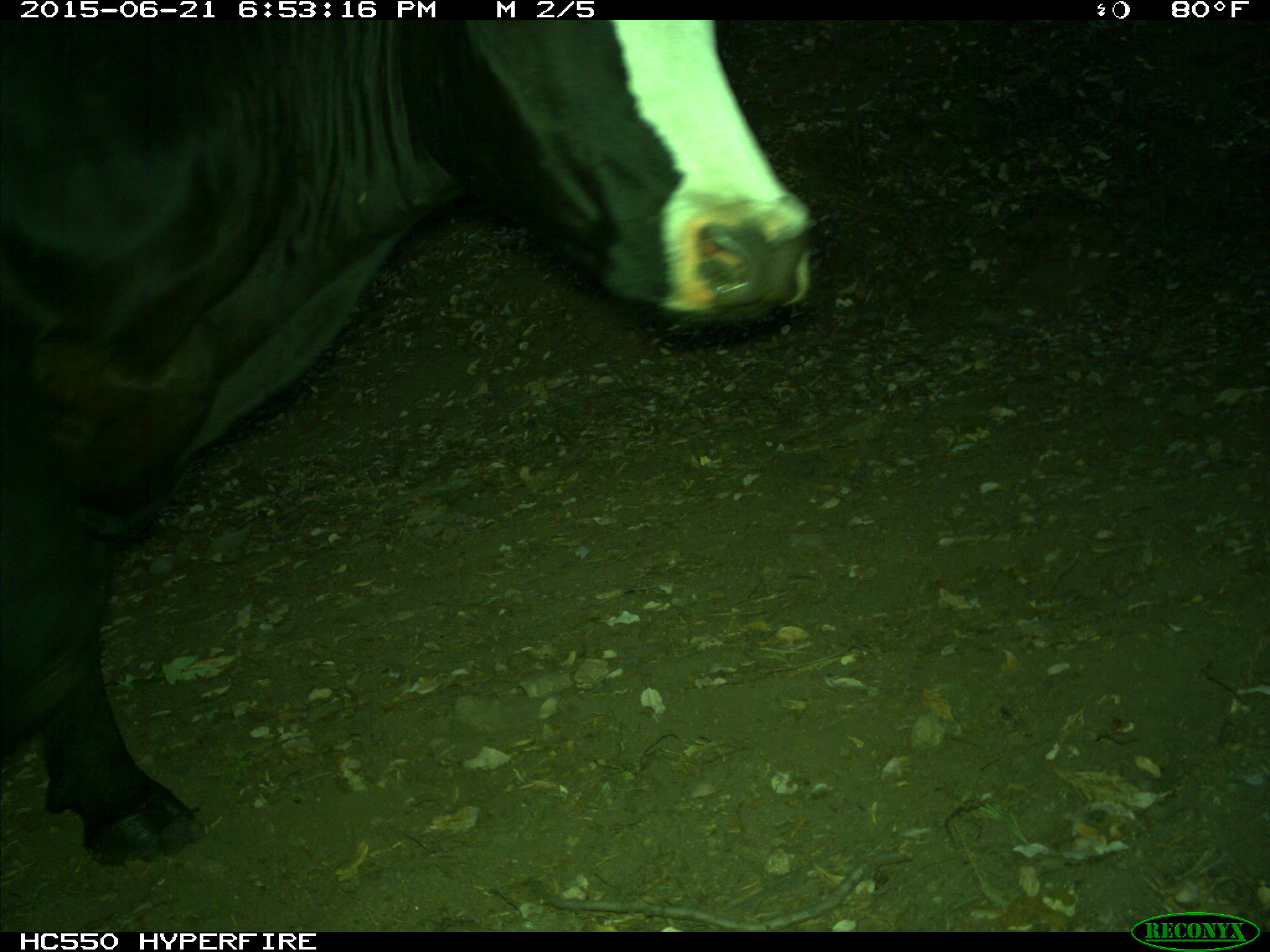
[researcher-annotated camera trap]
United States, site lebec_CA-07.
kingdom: Animalia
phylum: Chordata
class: Mammalia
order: Artiodactyla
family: Bovidae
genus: Bos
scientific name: Bos taurus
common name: domestic cow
Bos taurus (domestic cow).